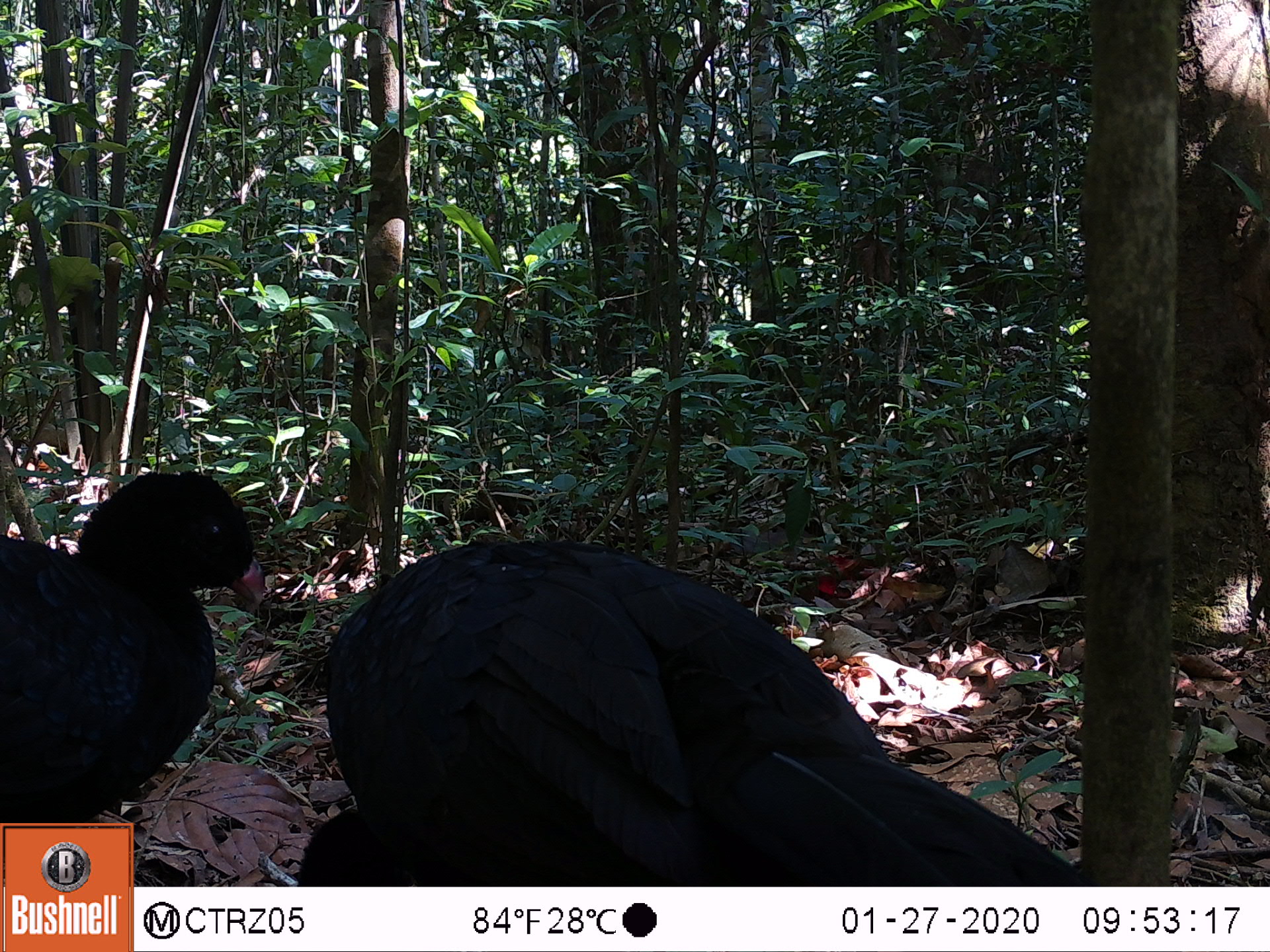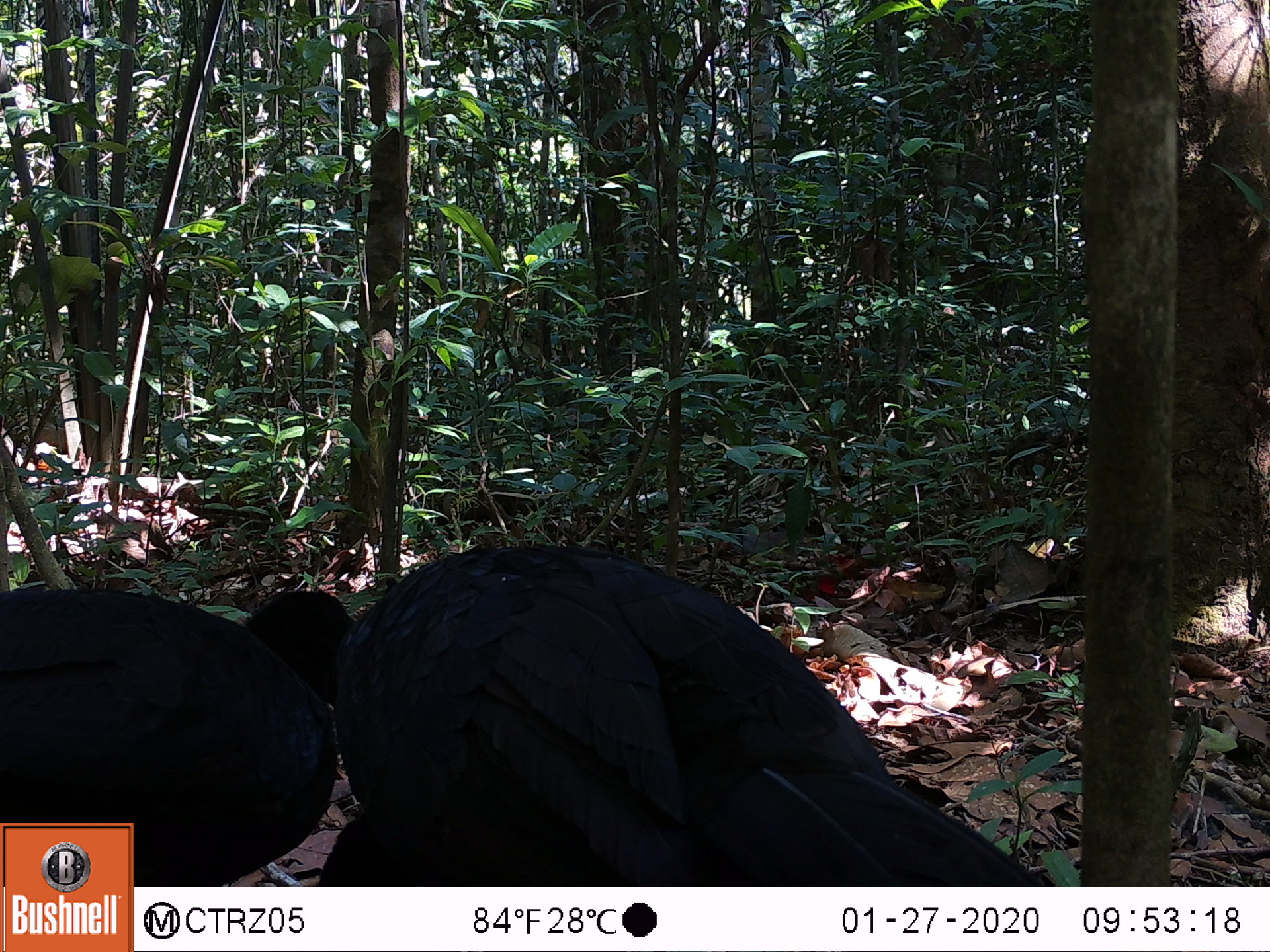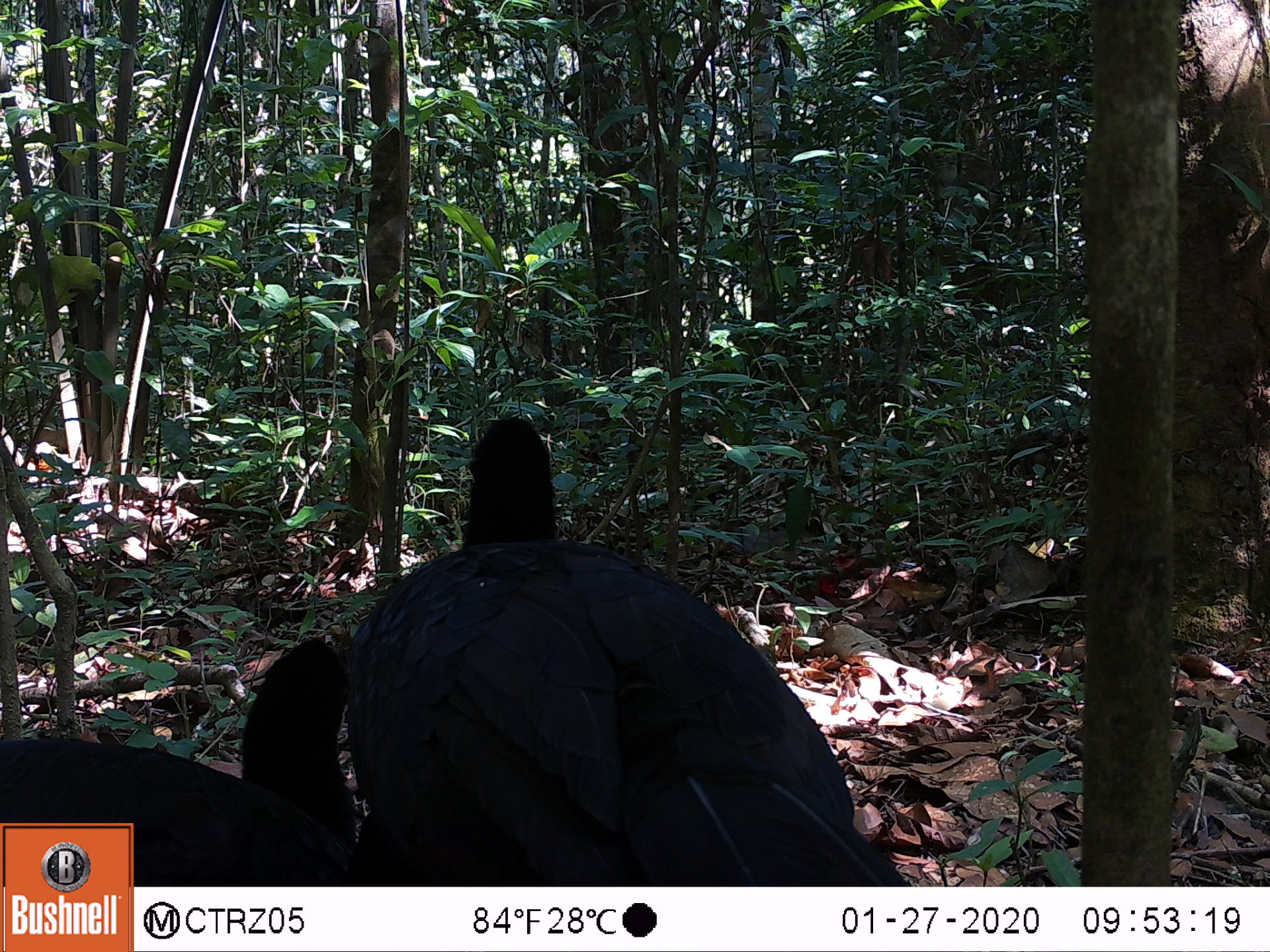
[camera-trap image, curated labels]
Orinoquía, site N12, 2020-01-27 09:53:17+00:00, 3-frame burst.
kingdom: Animalia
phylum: Chordata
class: Aves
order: Galliformes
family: Cracidae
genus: Mitu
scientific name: Mitu salvini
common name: salvin's currasow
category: salvins curassow